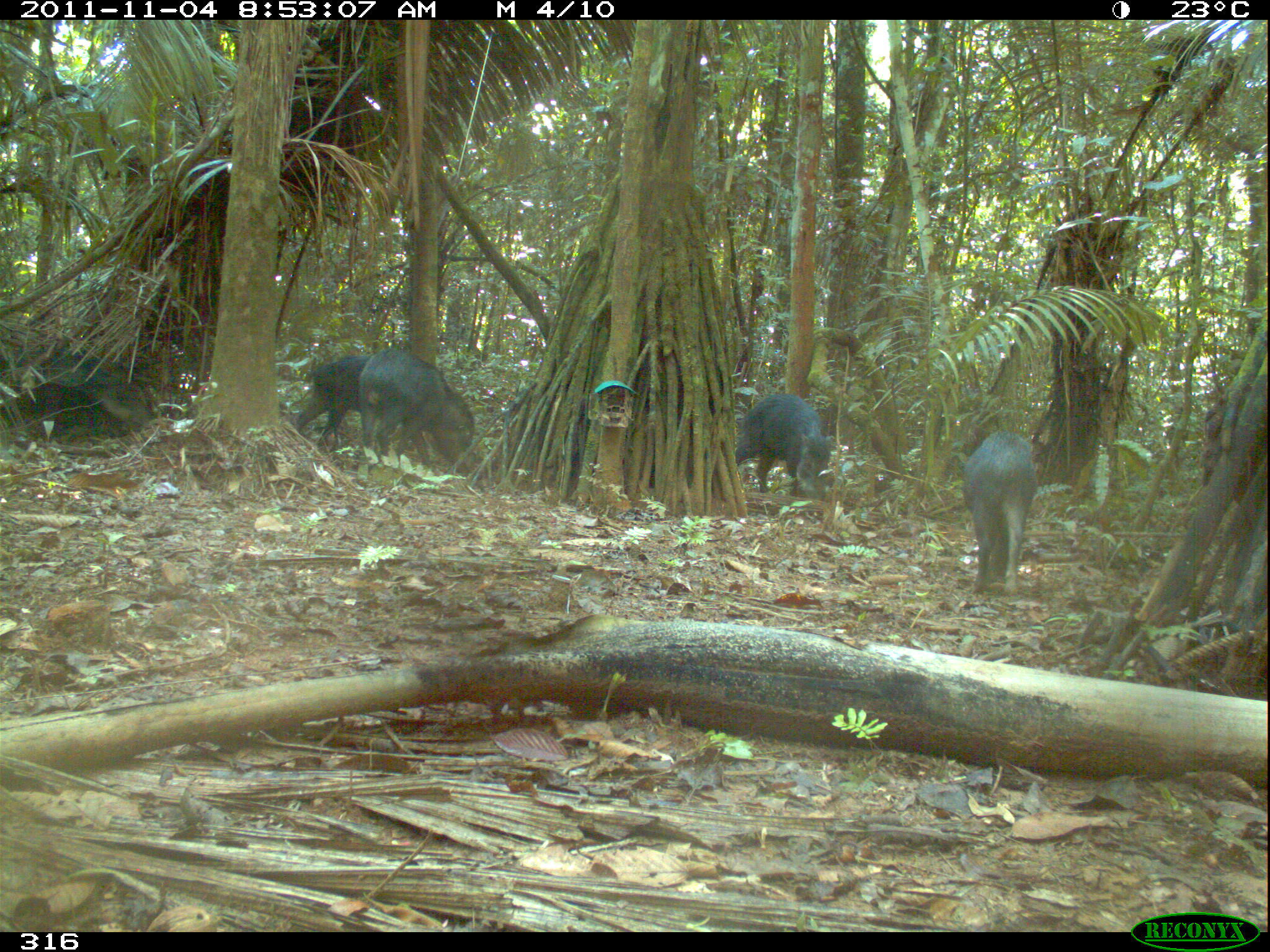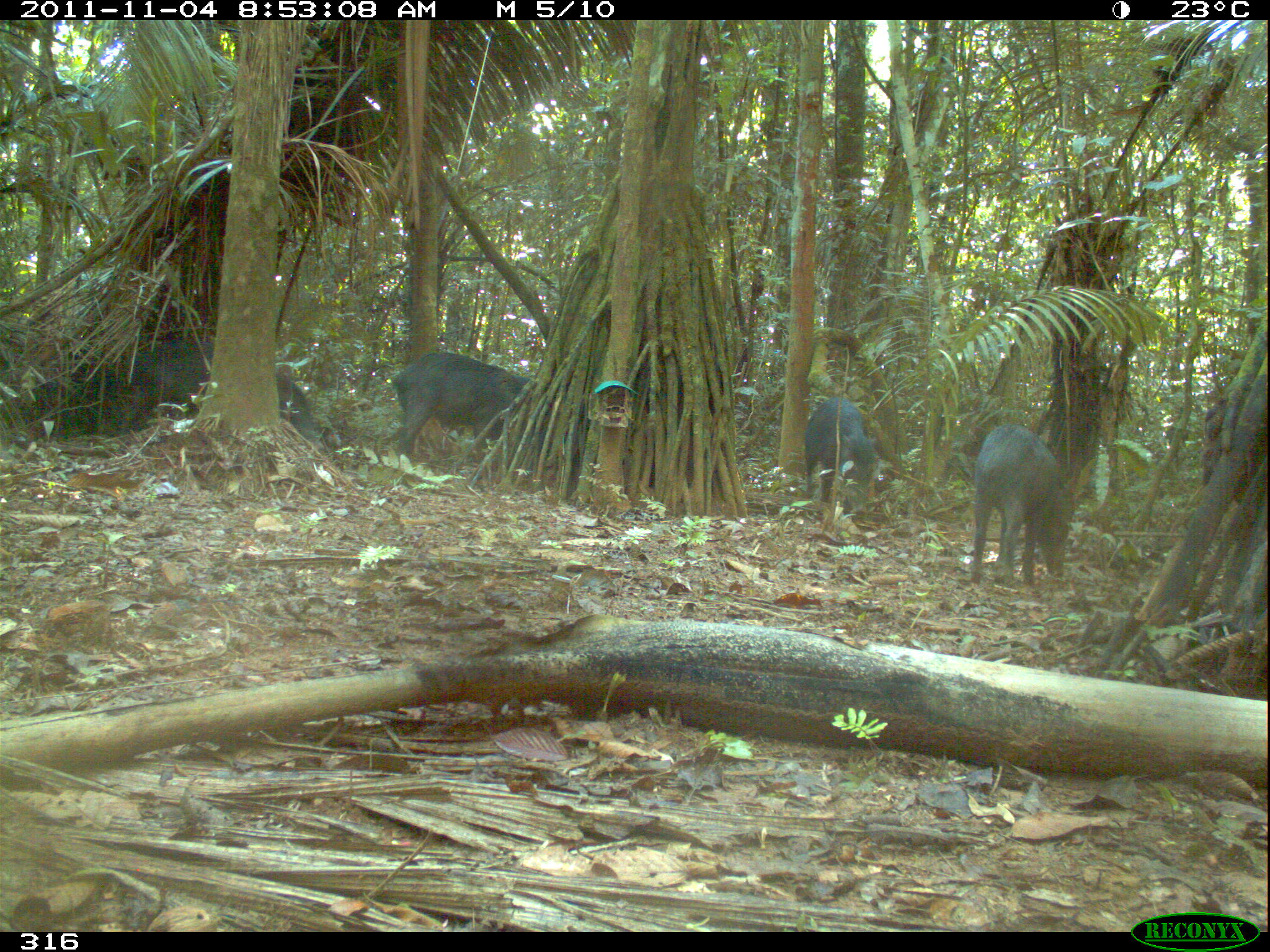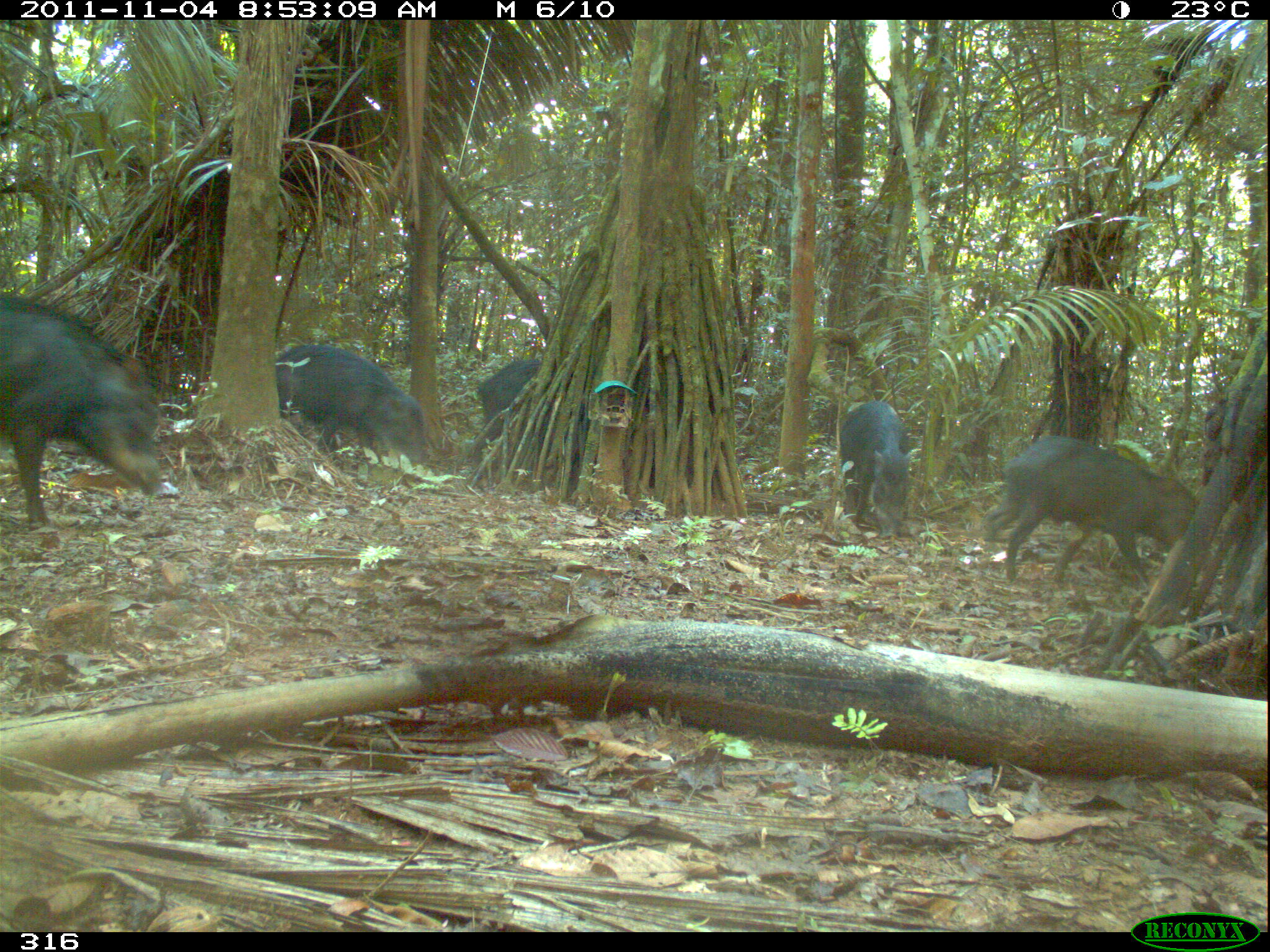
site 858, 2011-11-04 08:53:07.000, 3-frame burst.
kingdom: Animalia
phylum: Chordata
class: Mammalia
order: Artiodactyla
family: Tayassuidae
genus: Tayassu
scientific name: Tayassu pecari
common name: white-lipped peccary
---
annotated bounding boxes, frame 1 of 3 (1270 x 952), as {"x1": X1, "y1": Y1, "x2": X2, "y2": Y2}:
tayassu pecari: {"x1": 356, "y1": 346, "x2": 475, "y2": 471}; {"x1": 961, "y1": 429, "x2": 1039, "y2": 594}; {"x1": 21, "y1": 346, "x2": 150, "y2": 433}; {"x1": 734, "y1": 392, "x2": 831, "y2": 496}; {"x1": 291, "y1": 354, "x2": 370, "y2": 447}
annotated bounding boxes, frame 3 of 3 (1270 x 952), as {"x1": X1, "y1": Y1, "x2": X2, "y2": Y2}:
tayassu pecari: {"x1": 0, "y1": 291, "x2": 164, "y2": 530}; {"x1": 979, "y1": 434, "x2": 1200, "y2": 586}; {"x1": 274, "y1": 342, "x2": 428, "y2": 462}; {"x1": 837, "y1": 400, "x2": 915, "y2": 538}; {"x1": 475, "y1": 358, "x2": 541, "y2": 443}